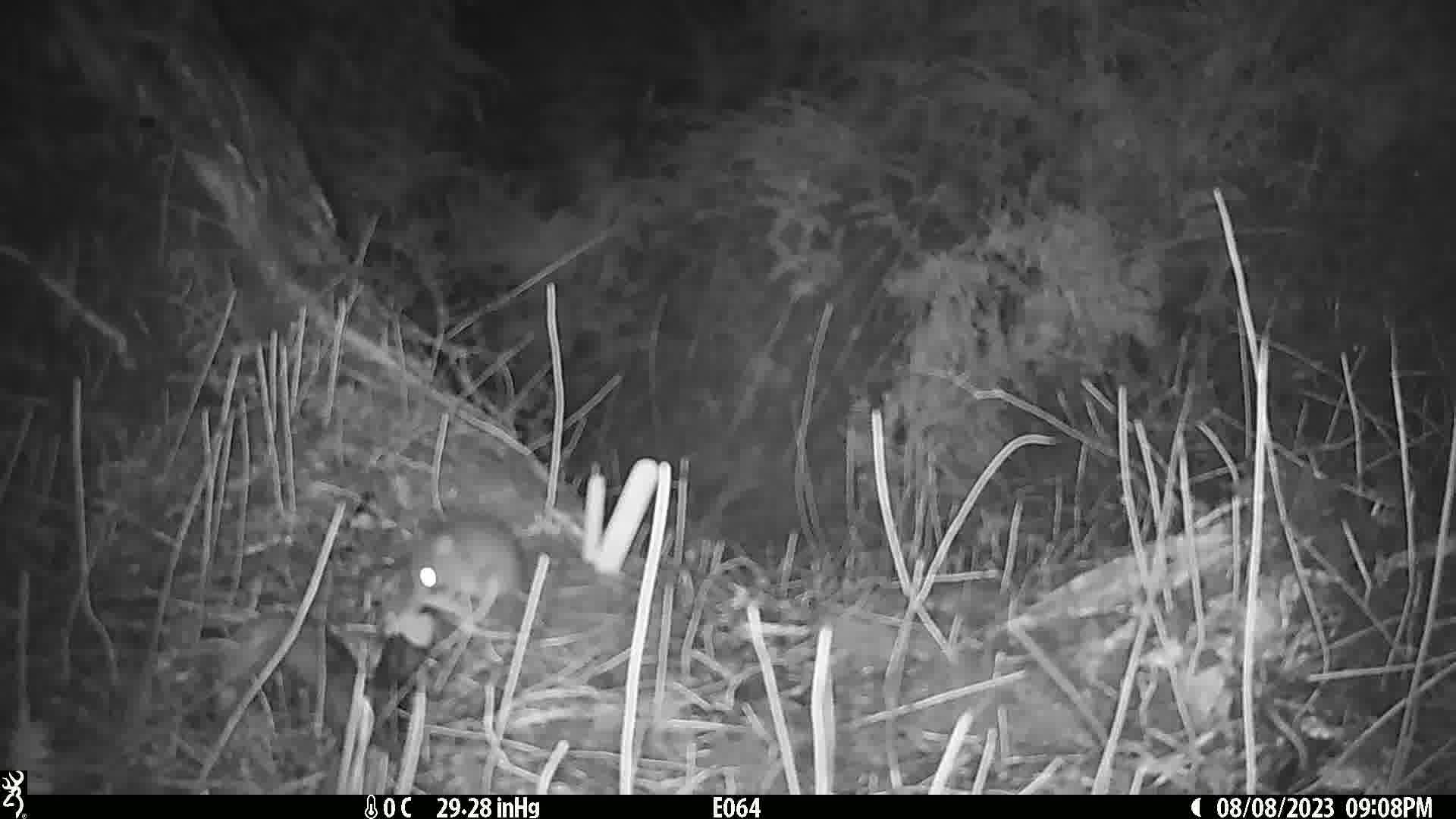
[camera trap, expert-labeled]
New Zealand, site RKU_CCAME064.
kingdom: Animalia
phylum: Chordata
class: Mammalia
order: Rodentia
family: Muridae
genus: Rattus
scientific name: Rattus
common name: rat